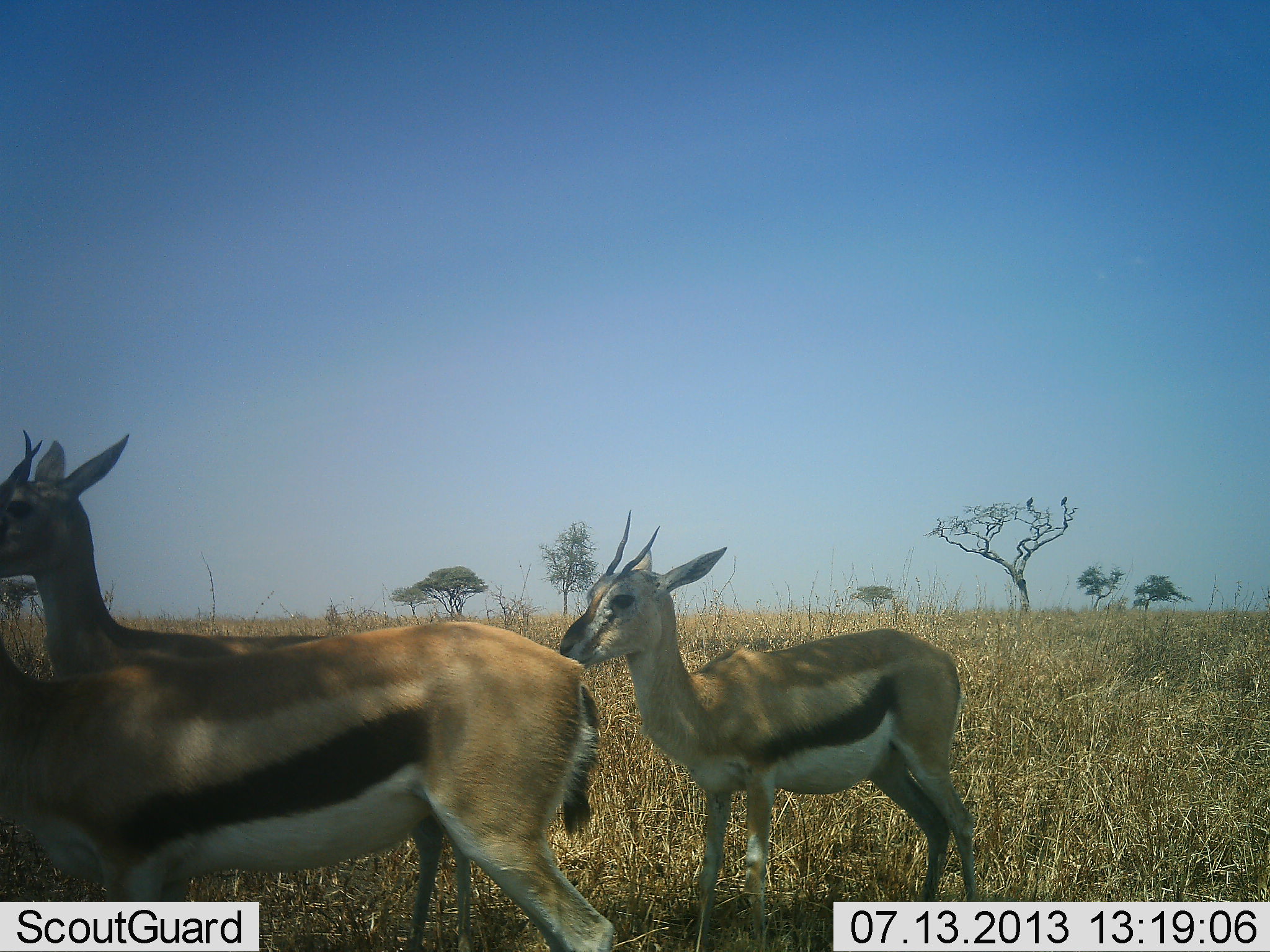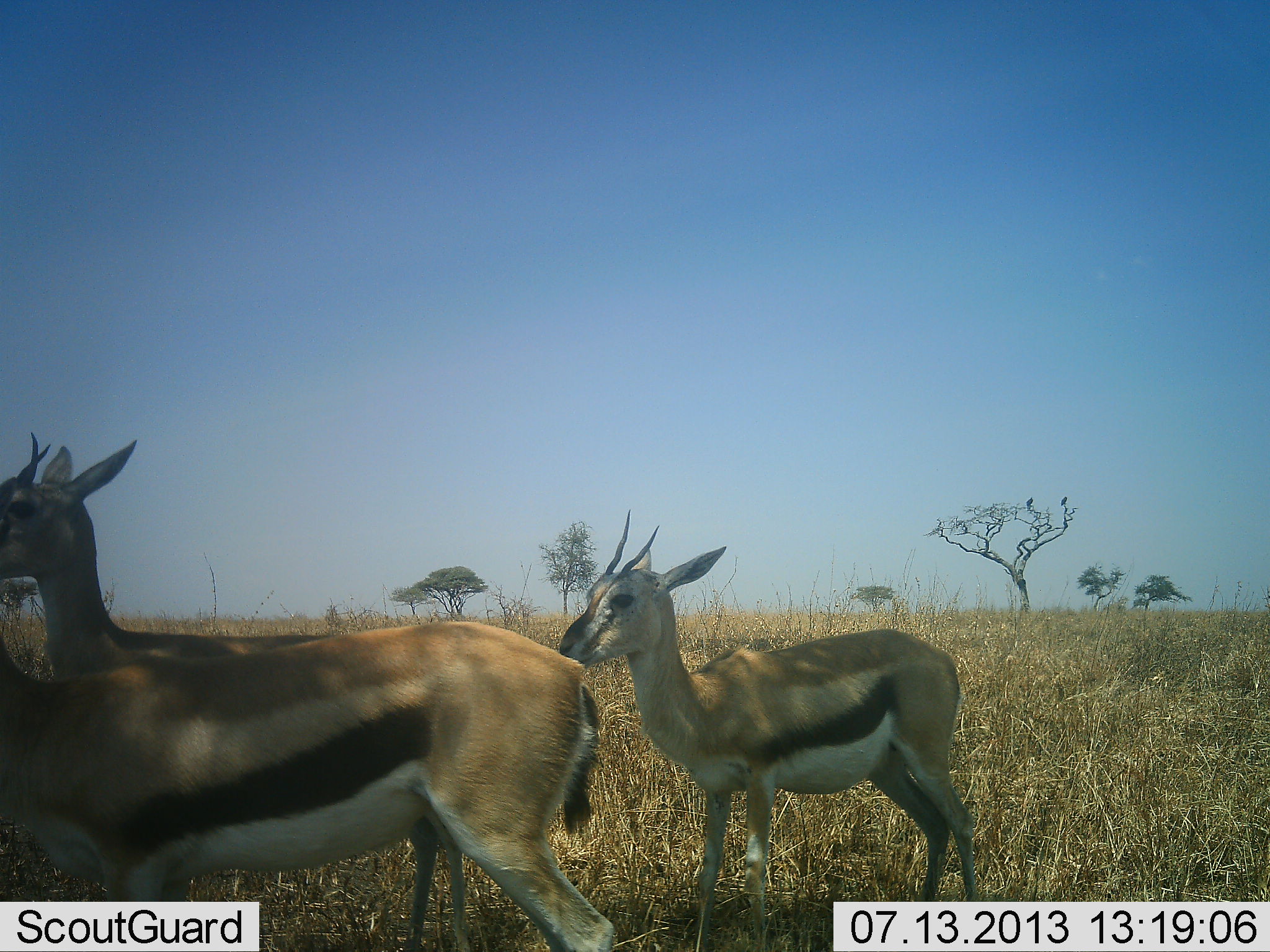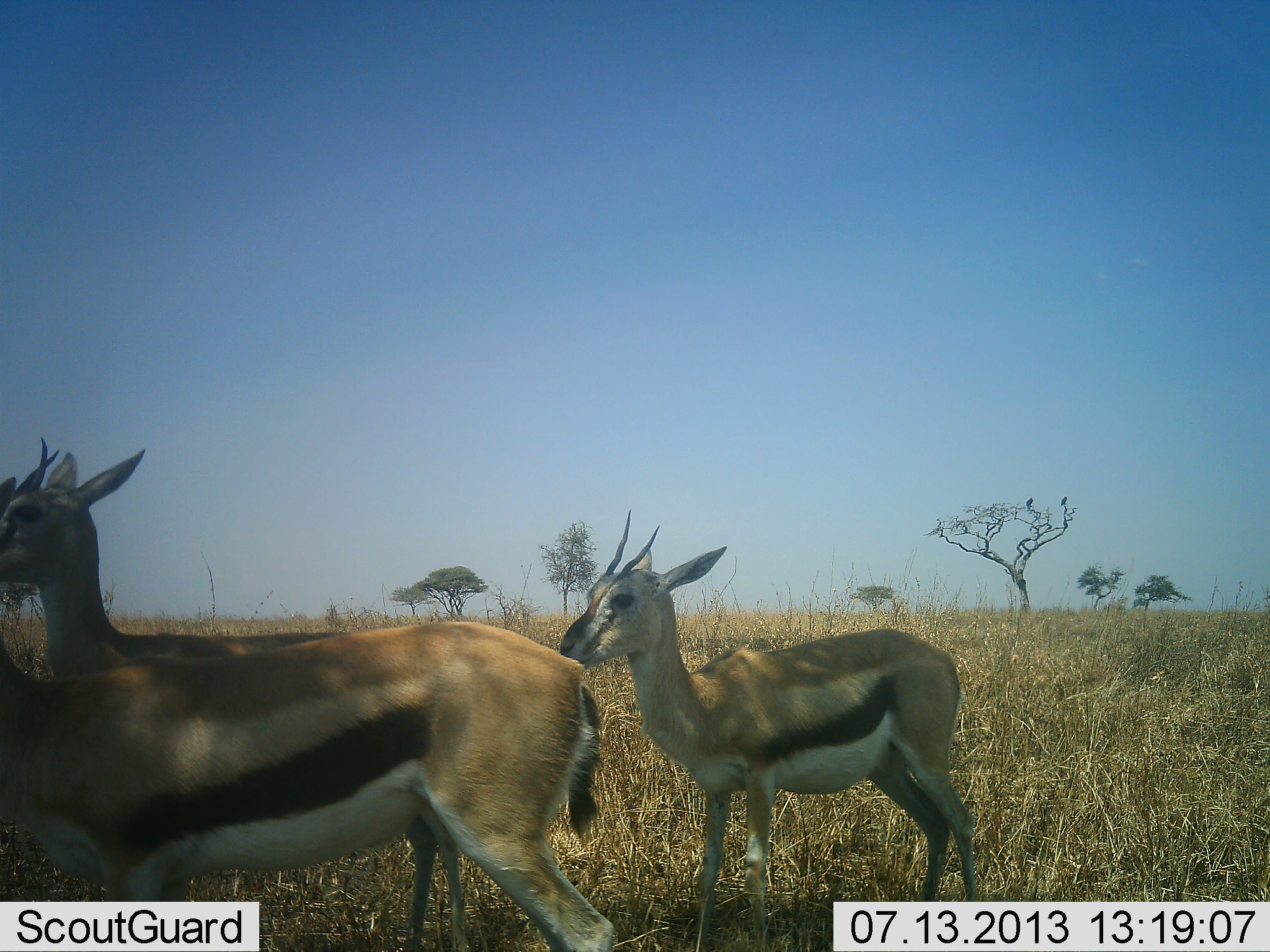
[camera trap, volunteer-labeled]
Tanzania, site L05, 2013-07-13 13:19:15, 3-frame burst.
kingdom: Animalia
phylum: Chordata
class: Mammalia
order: Artiodactyla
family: Bovidae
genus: Eudorcas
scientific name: Eudorcas thomsonii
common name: thomson's gazelle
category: gazellethomsons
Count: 3.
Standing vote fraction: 90%.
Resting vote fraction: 3%.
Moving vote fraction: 14%.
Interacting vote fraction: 3%.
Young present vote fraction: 3%.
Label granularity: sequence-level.